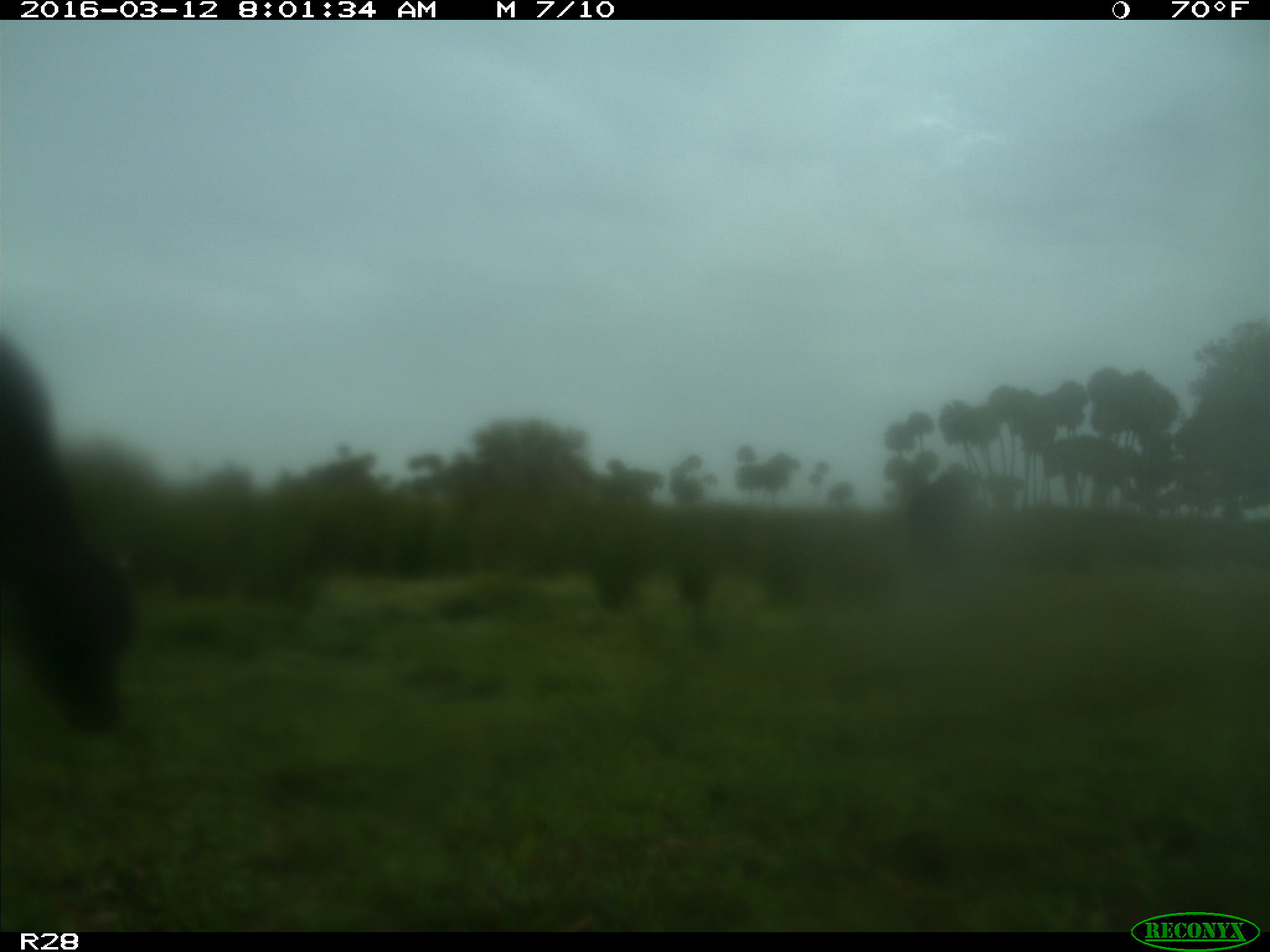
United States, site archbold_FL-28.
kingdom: Animalia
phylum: Chordata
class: Mammalia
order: Artiodactyla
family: Bovidae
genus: Bos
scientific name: Bos taurus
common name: domestic cow